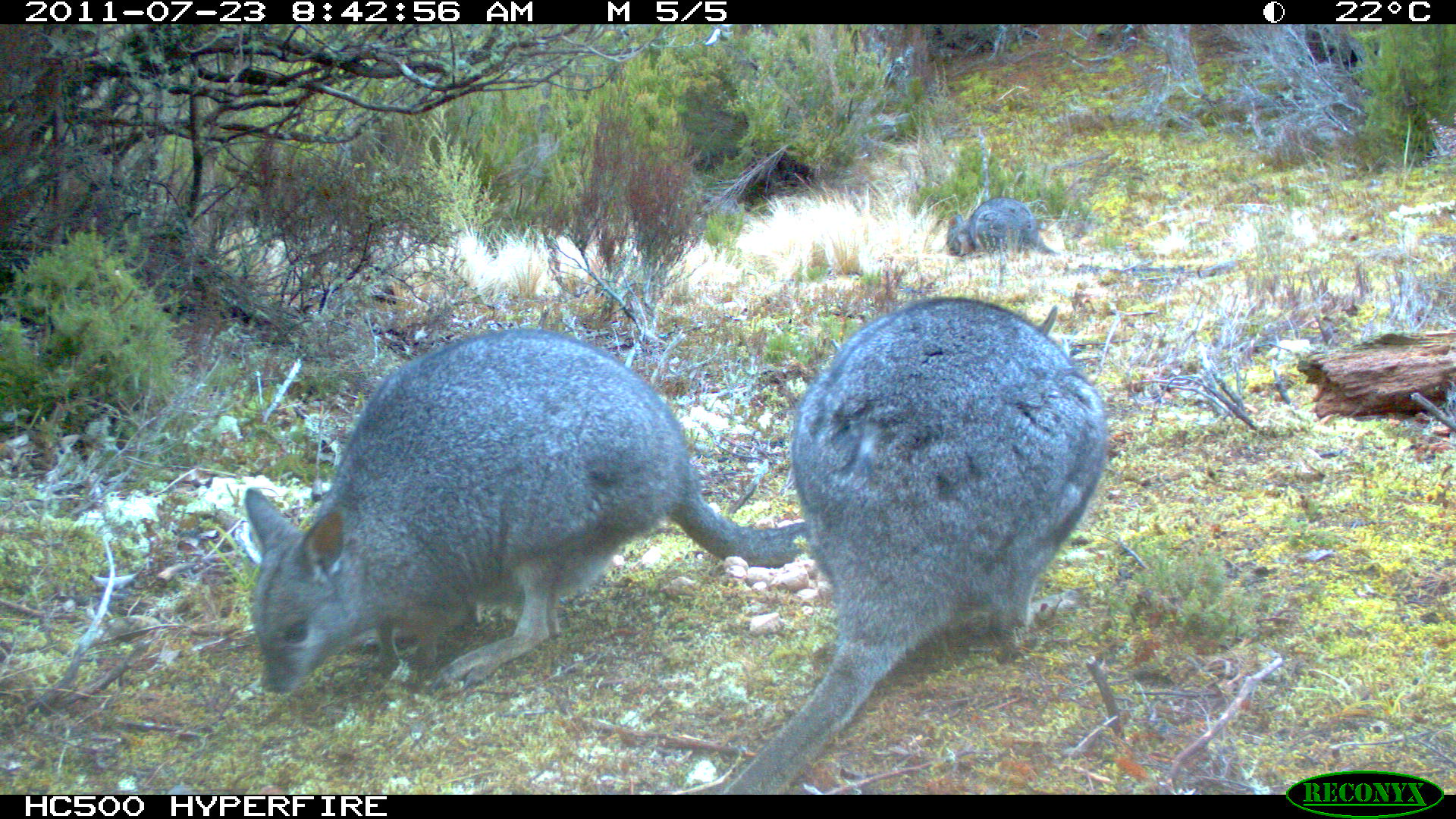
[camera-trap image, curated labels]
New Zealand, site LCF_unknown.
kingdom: Animalia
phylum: Chordata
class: Mammalia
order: Diprotodontia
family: Macropodidae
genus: Notamacropus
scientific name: Notamacropus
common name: wallaby